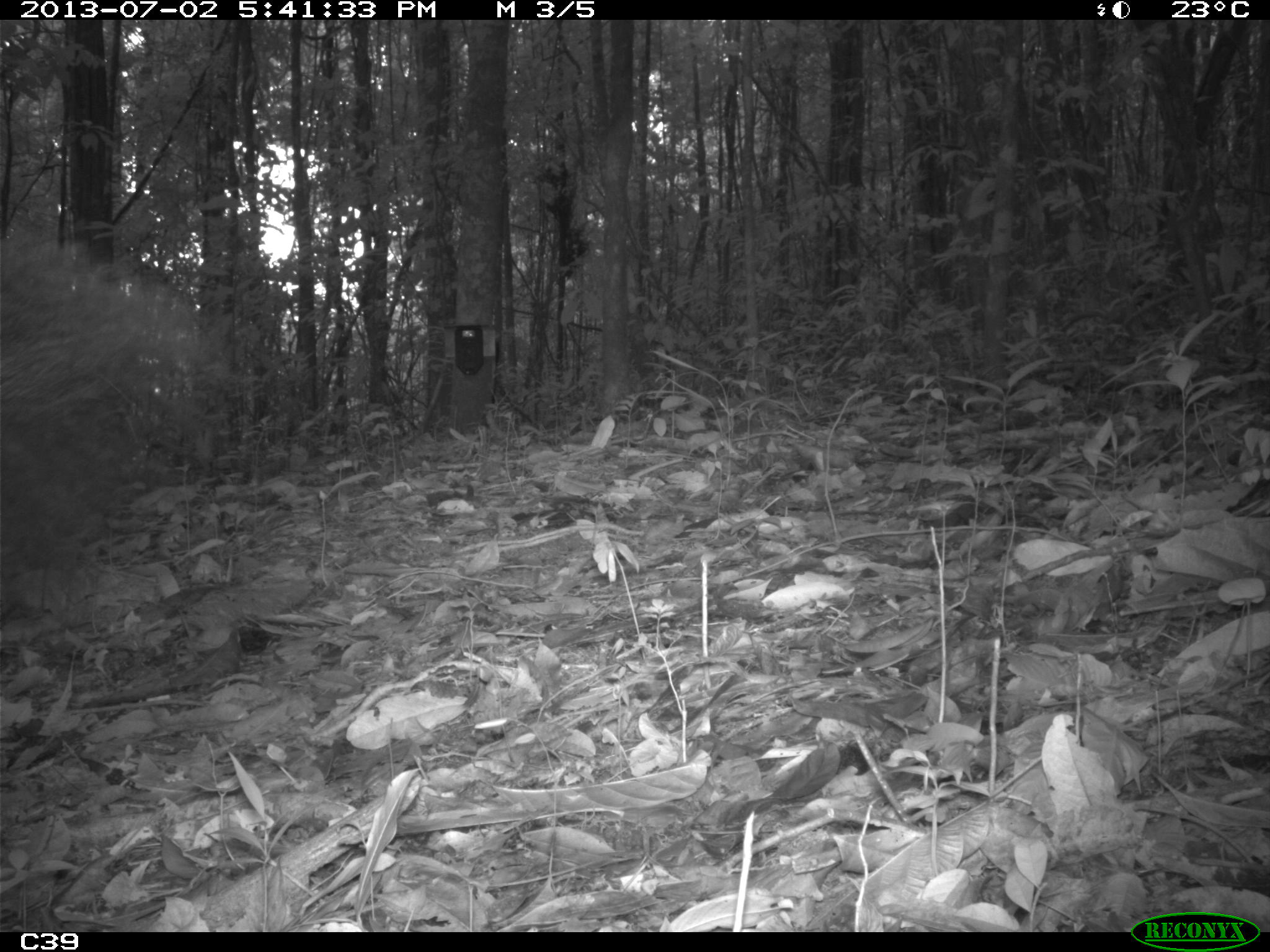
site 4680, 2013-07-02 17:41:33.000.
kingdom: Animalia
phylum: Chordata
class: Mammalia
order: Pilosa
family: Myrmecophagidae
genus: Myrmecophaga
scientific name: Myrmecophaga tridactyla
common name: giant anteater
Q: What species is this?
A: Myrmecophaga tridactyla (giant anteater).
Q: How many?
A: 1.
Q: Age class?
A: Adult.